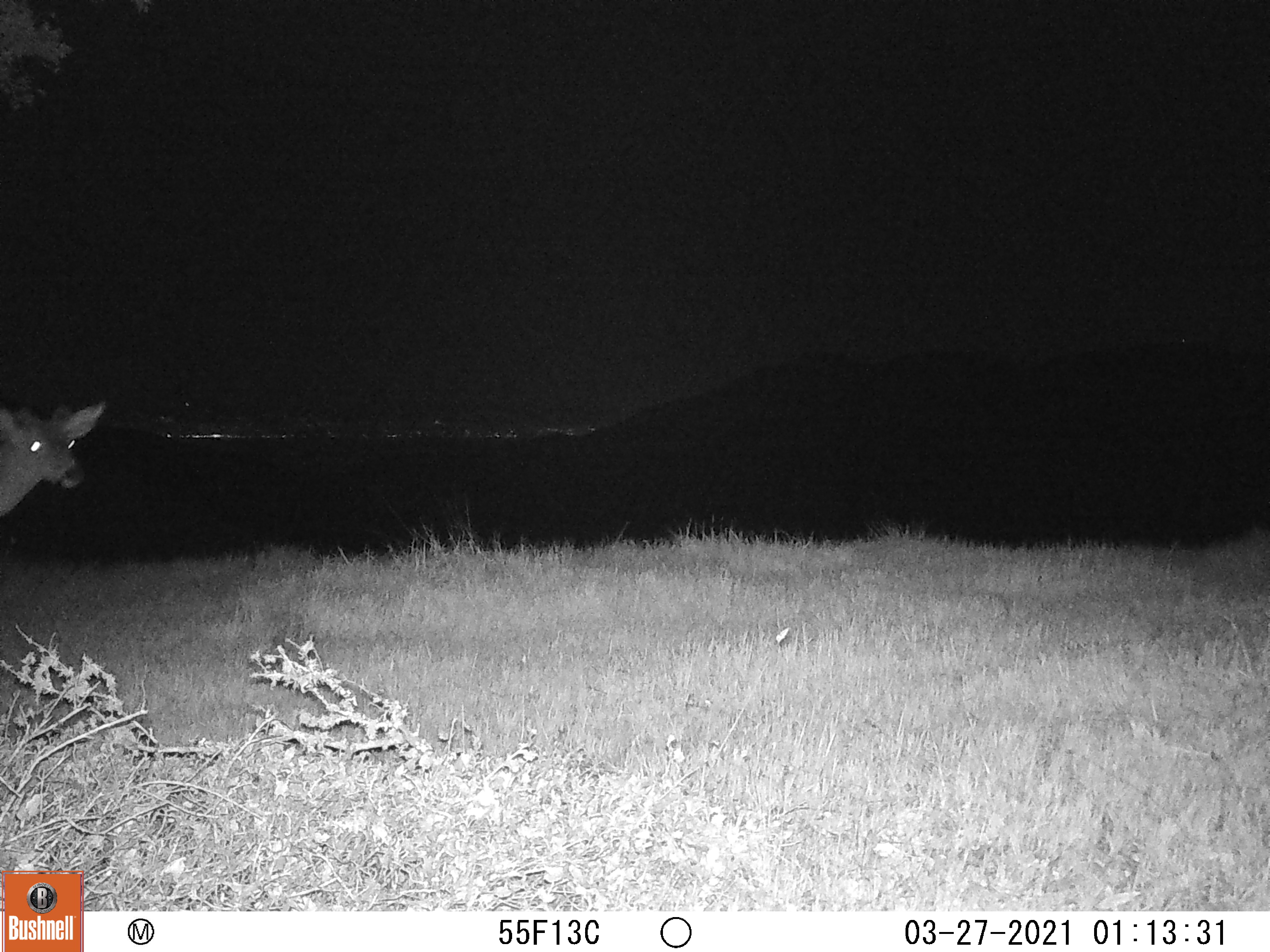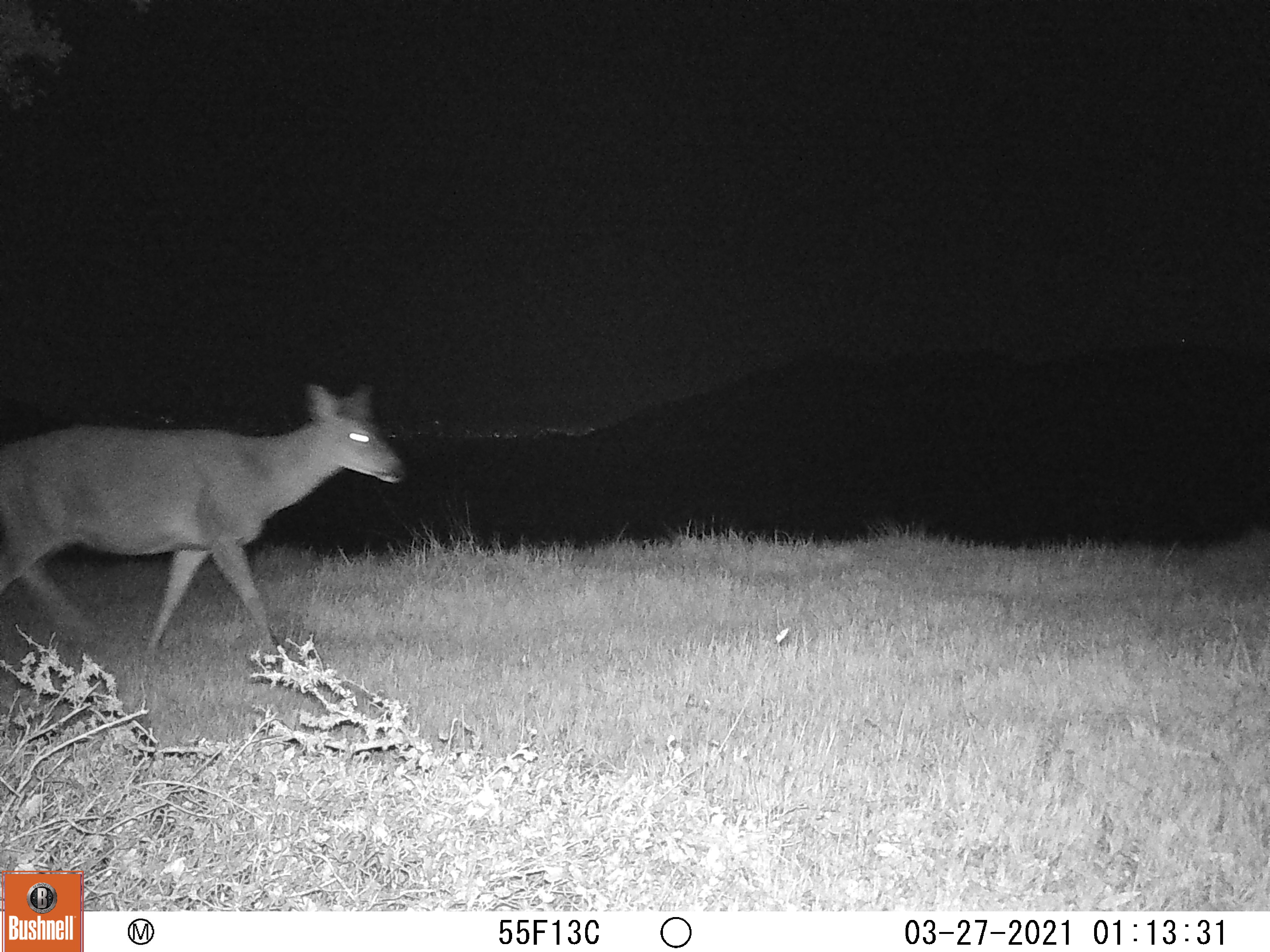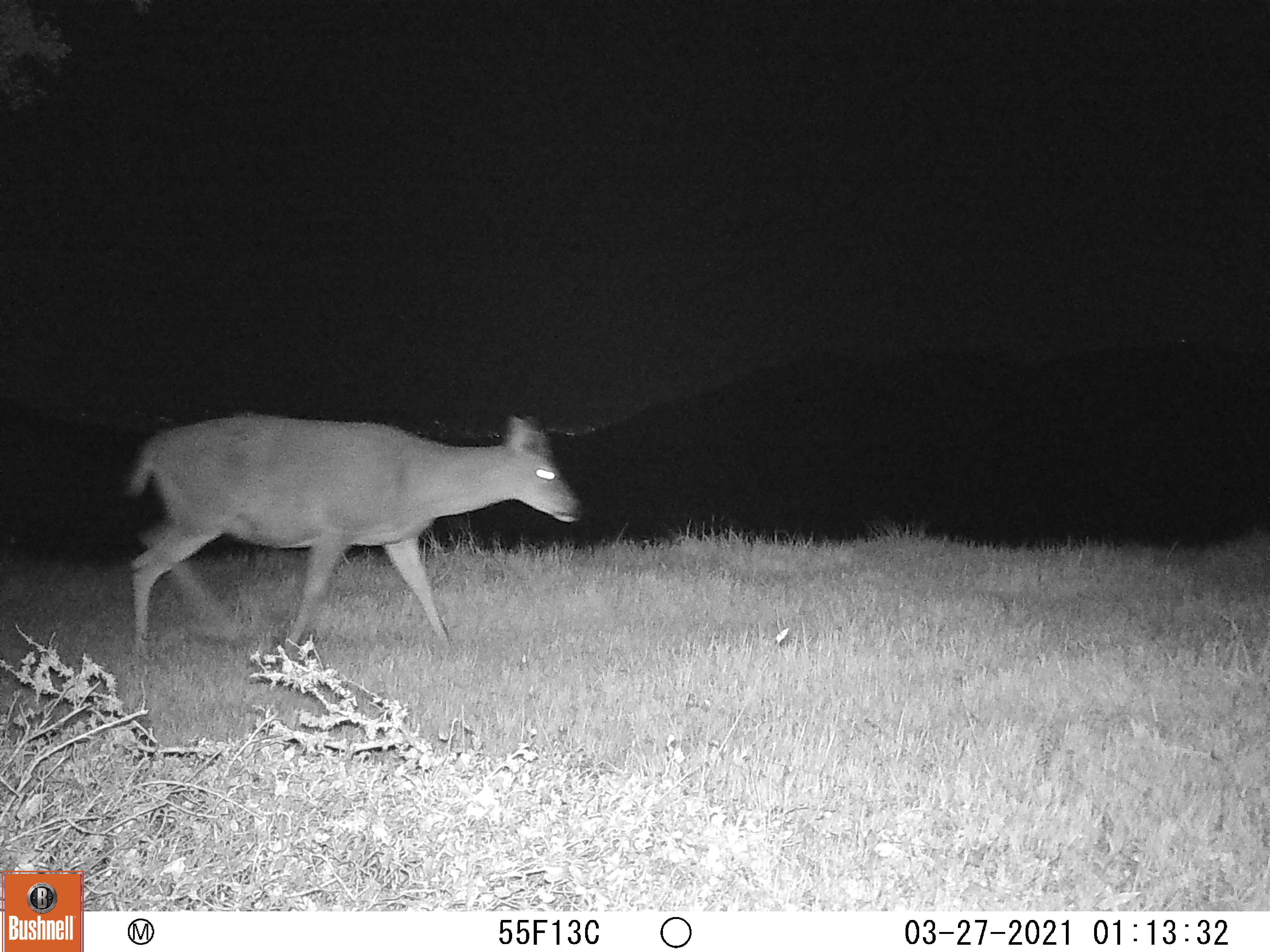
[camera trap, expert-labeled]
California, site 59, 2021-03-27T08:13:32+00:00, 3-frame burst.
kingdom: Animalia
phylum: Chordata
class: Mammalia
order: Artiodactyla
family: Cervidae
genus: Odocoileus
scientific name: Odocoileus hemionus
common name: mule deer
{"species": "mule deer (Odocoileus hemionus)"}